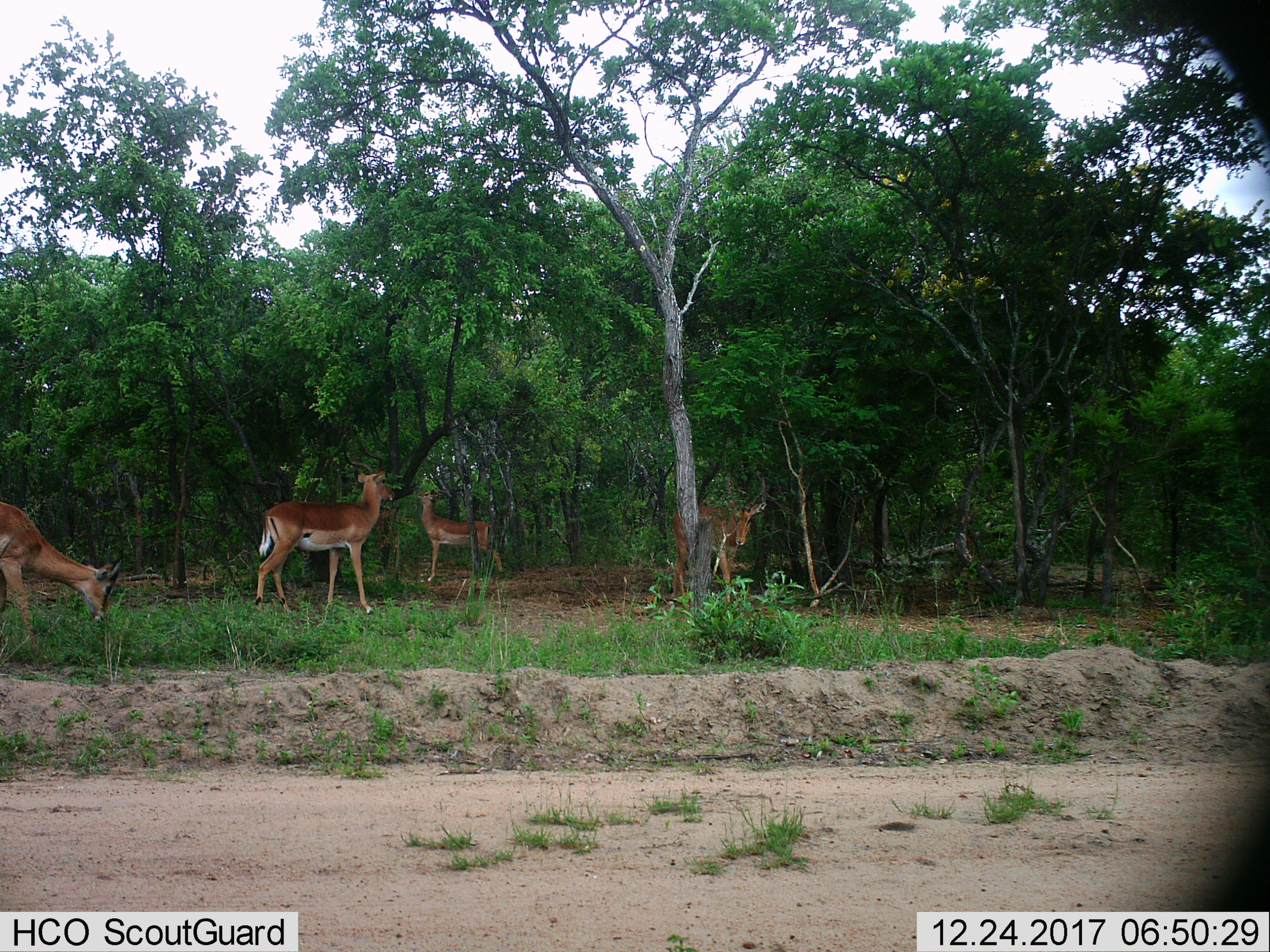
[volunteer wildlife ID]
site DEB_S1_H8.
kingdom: Animalia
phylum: Chordata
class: Mammalia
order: Artiodactyla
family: Bovidae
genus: Aepyceros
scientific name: Aepyceros melampus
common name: impala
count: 4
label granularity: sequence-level